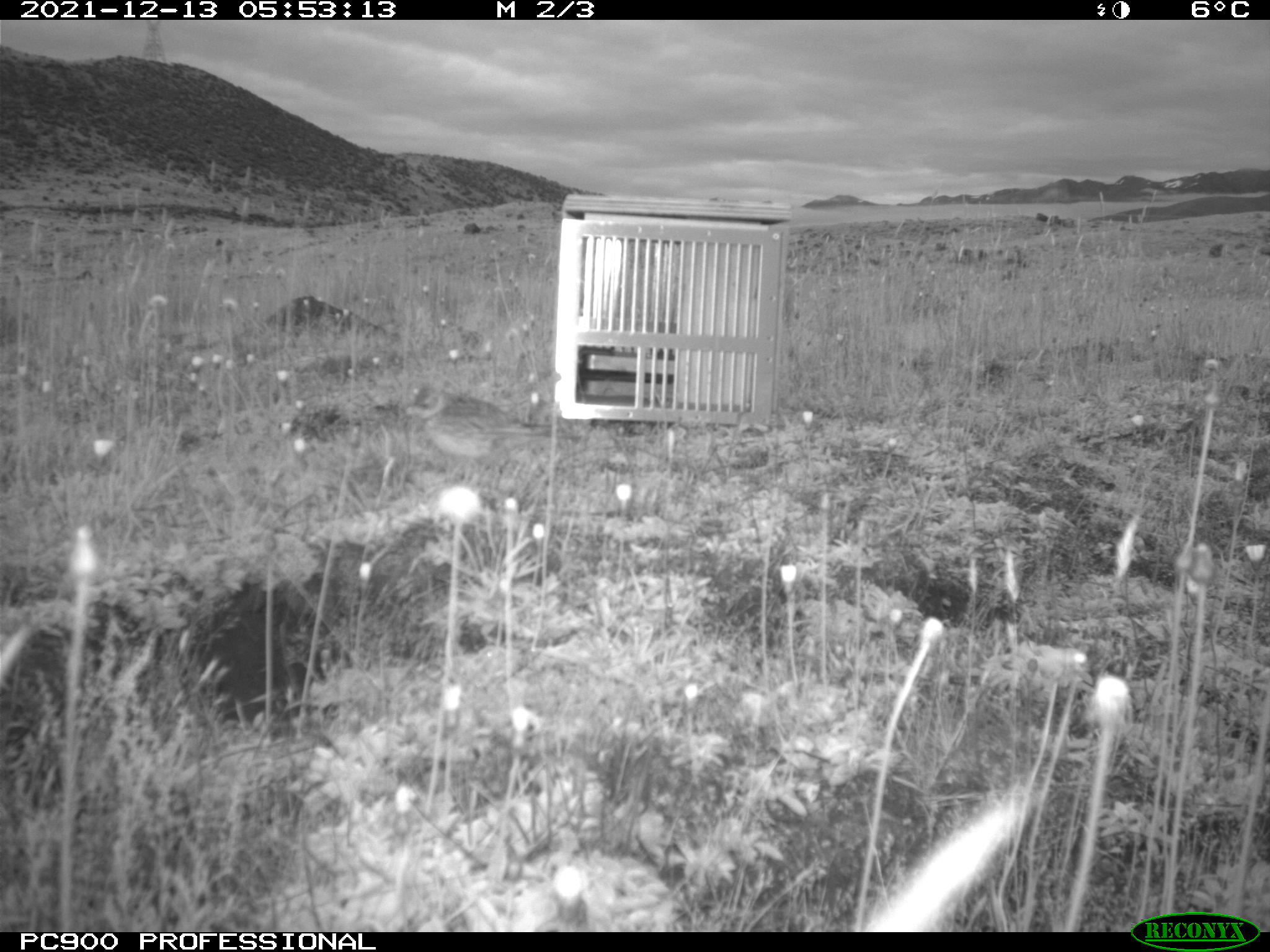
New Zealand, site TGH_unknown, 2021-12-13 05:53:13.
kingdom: Animalia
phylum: Chordata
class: Aves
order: Passeriformes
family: Motacillidae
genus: Anthus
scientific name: Anthus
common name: pipit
Pipit (Anthus).